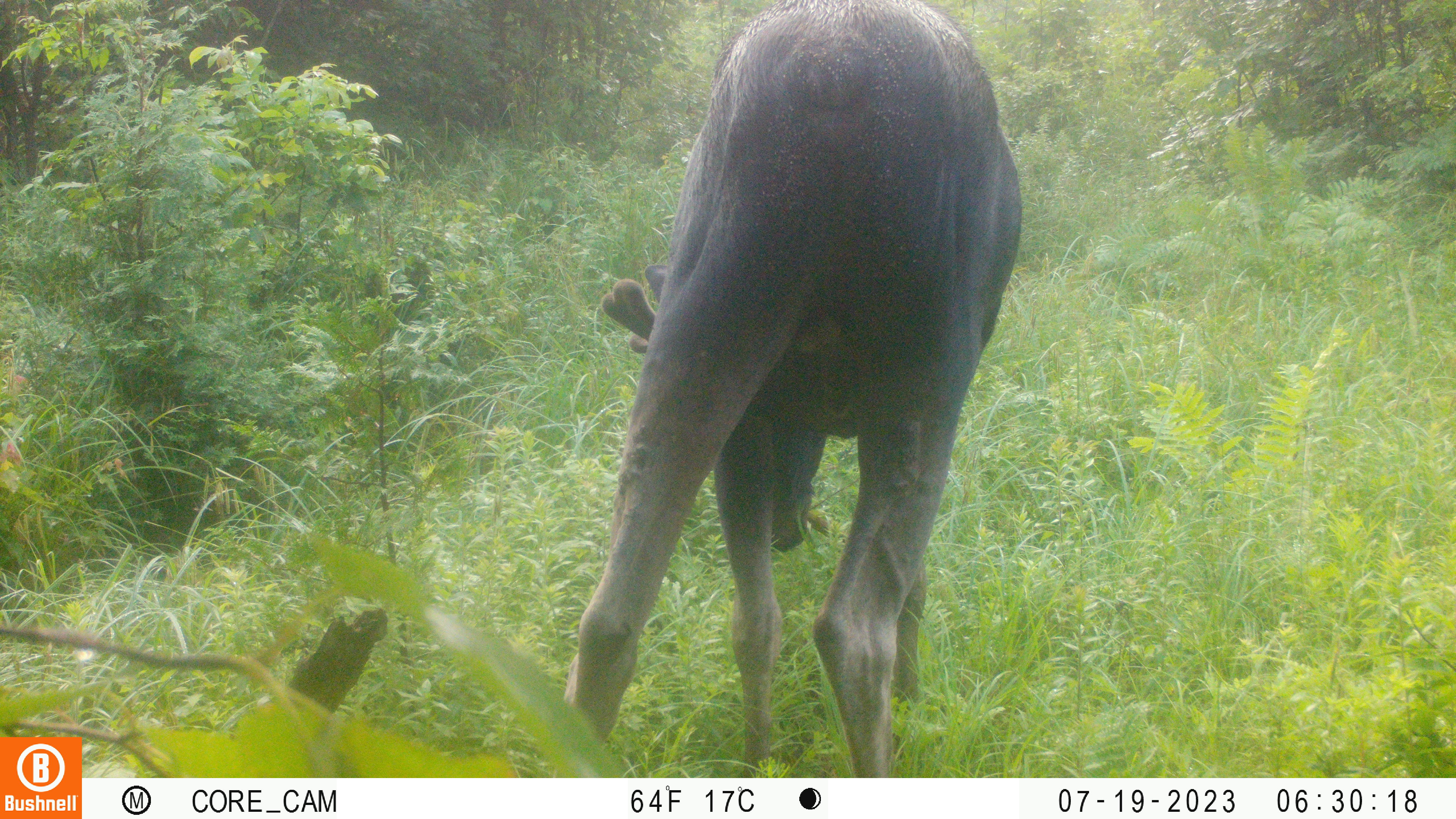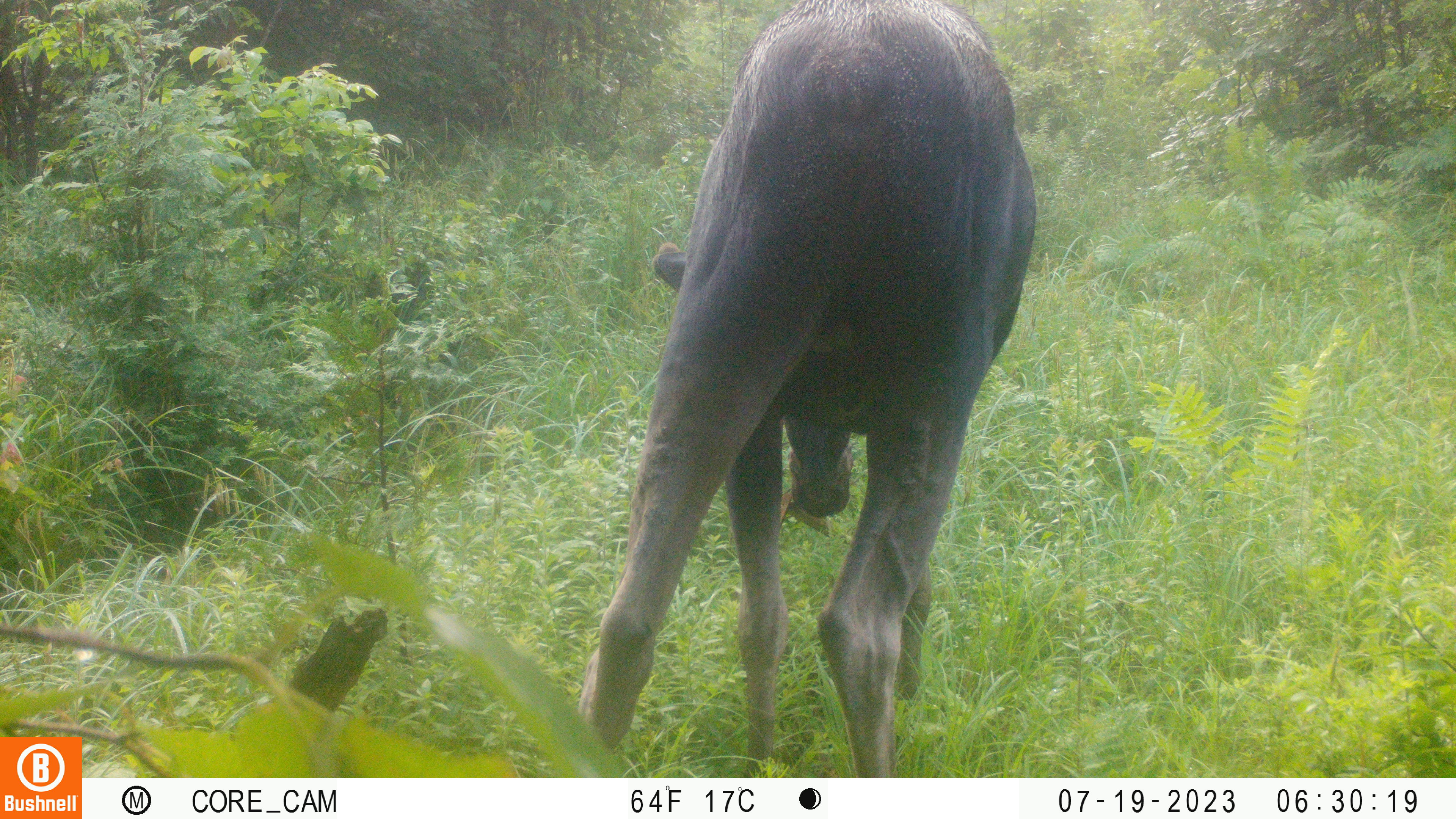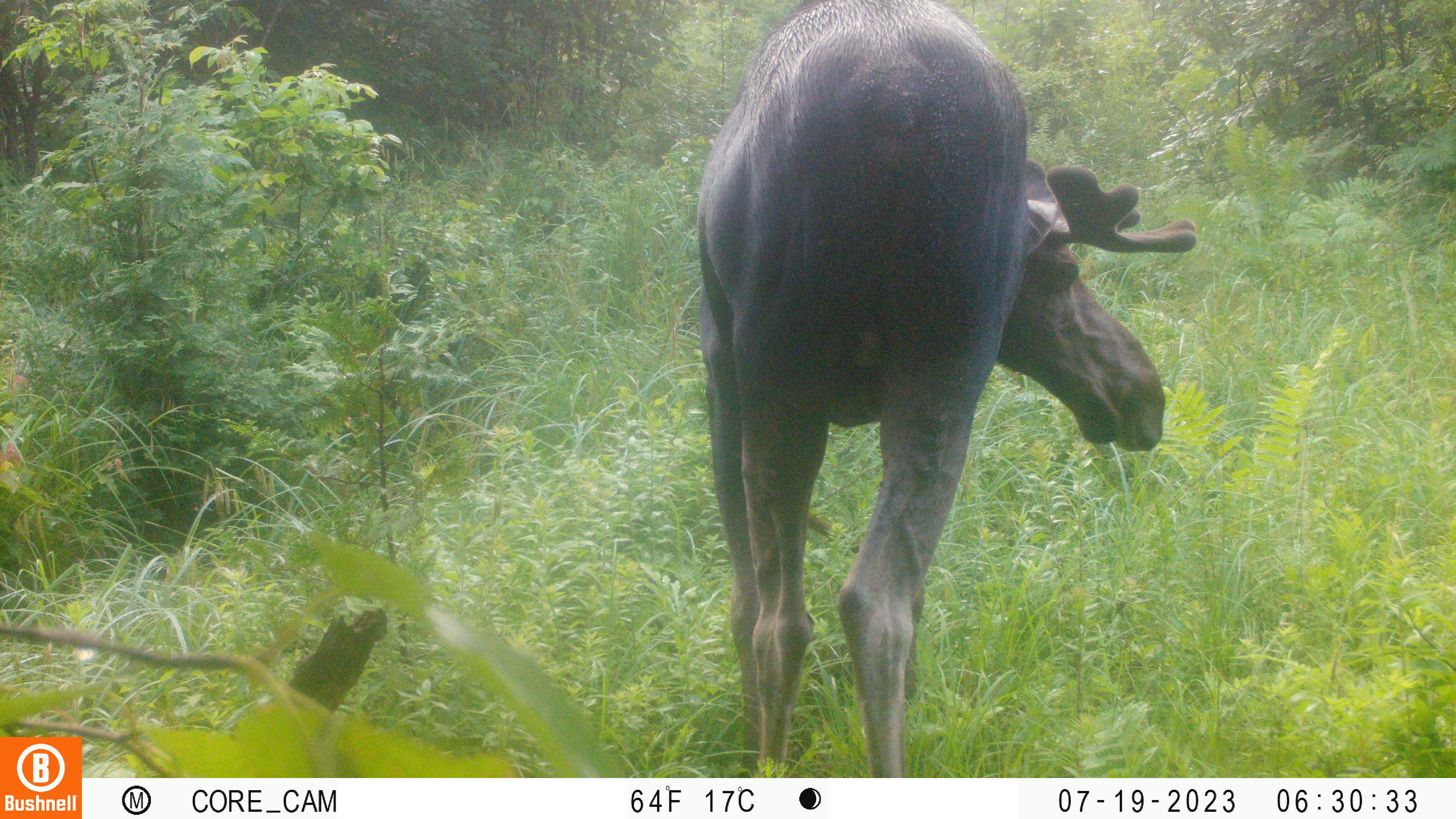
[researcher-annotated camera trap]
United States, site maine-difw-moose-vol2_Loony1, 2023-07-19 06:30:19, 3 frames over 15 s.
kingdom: Animalia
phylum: Chordata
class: Mammalia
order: Artiodactyla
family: Cervidae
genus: Alces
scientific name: Alces alces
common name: moose